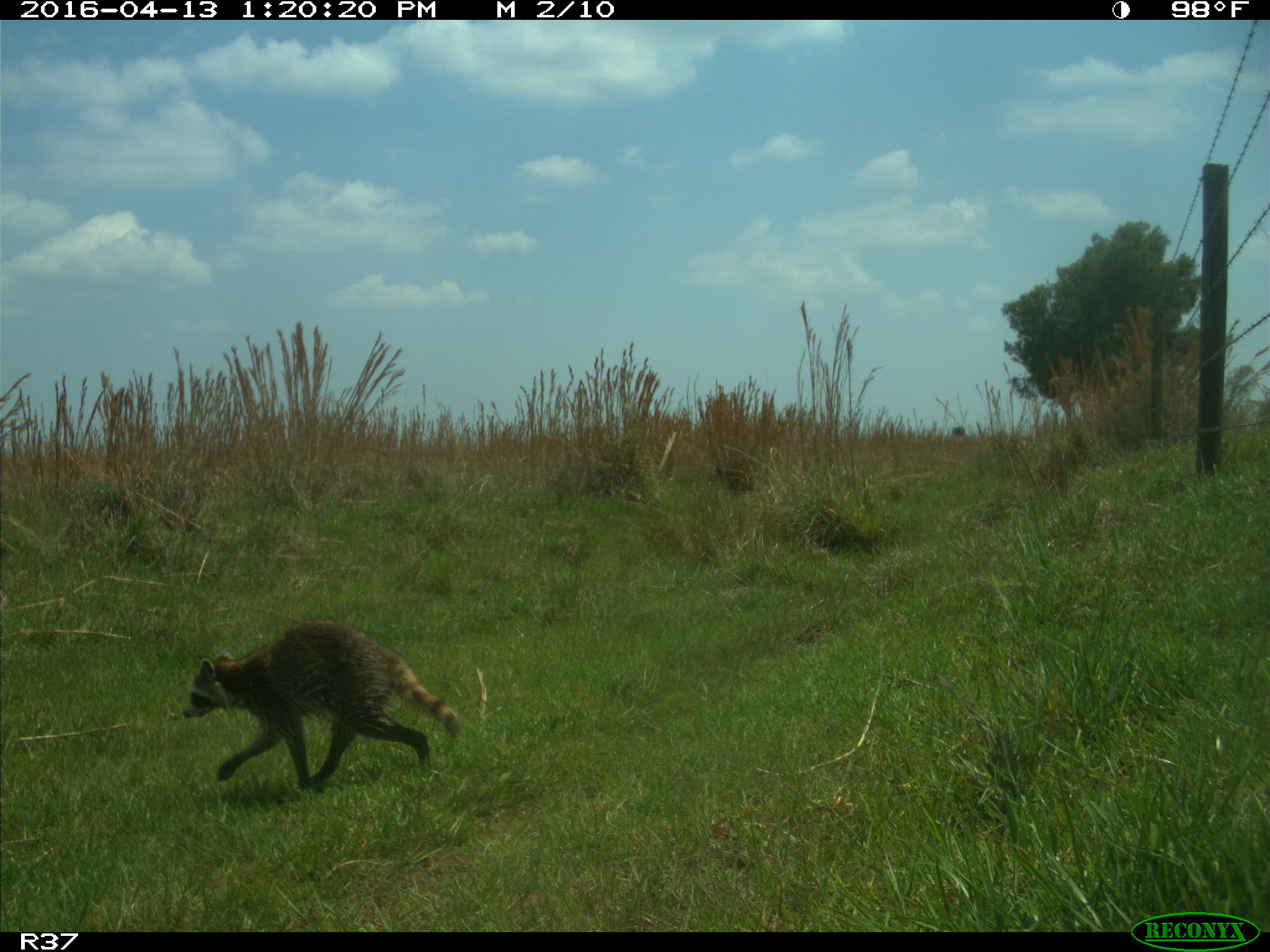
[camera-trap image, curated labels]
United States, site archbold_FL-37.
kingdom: Animalia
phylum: Chordata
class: Mammalia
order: Carnivora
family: Procyonidae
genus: Procyon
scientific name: Procyon lotor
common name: common raccoon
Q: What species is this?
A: Procyon lotor (common raccoon).